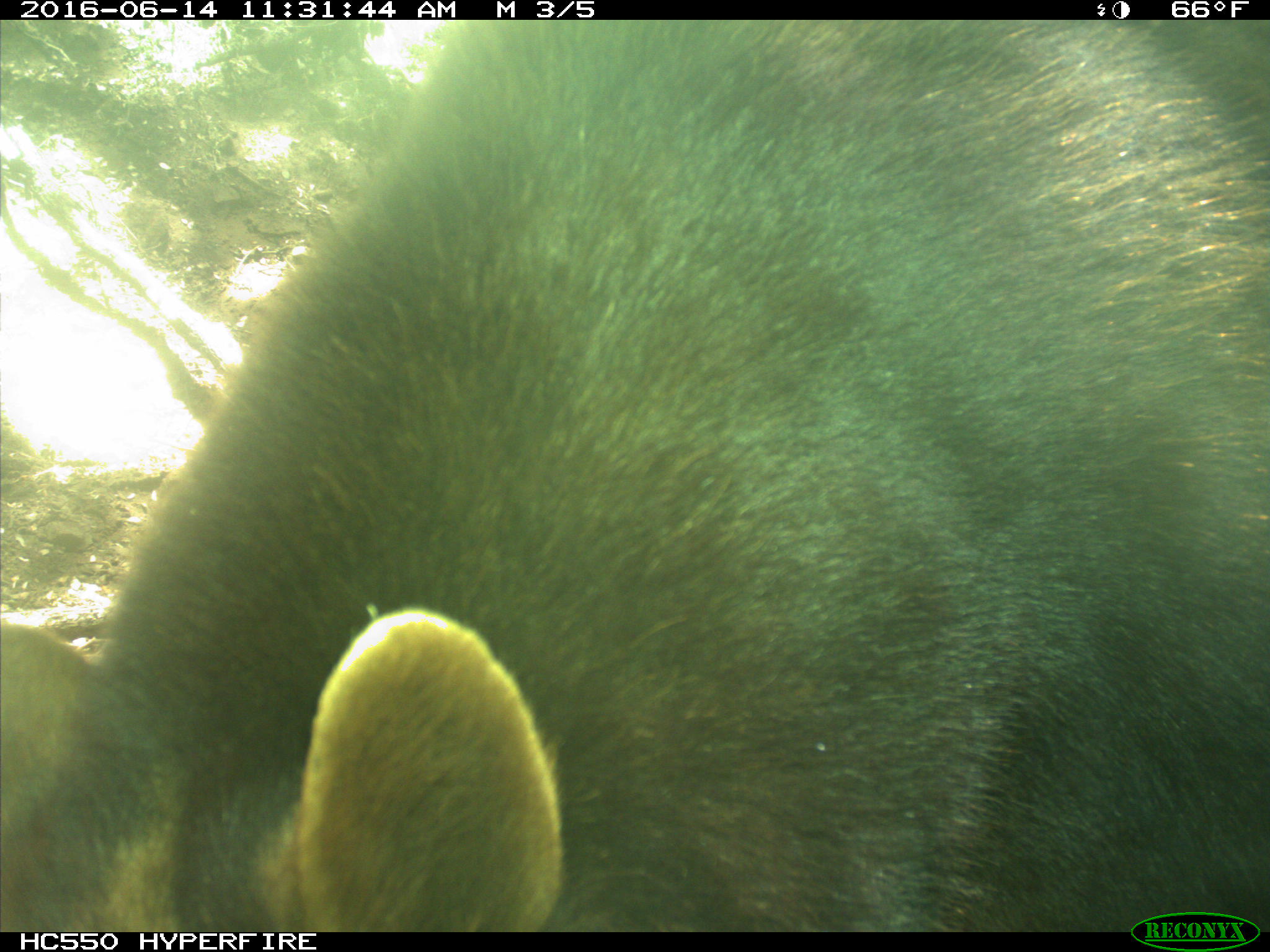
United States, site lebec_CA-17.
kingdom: Animalia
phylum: Chordata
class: Mammalia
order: Carnivora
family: Ursidae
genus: Ursus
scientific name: Ursus americanus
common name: american black bear